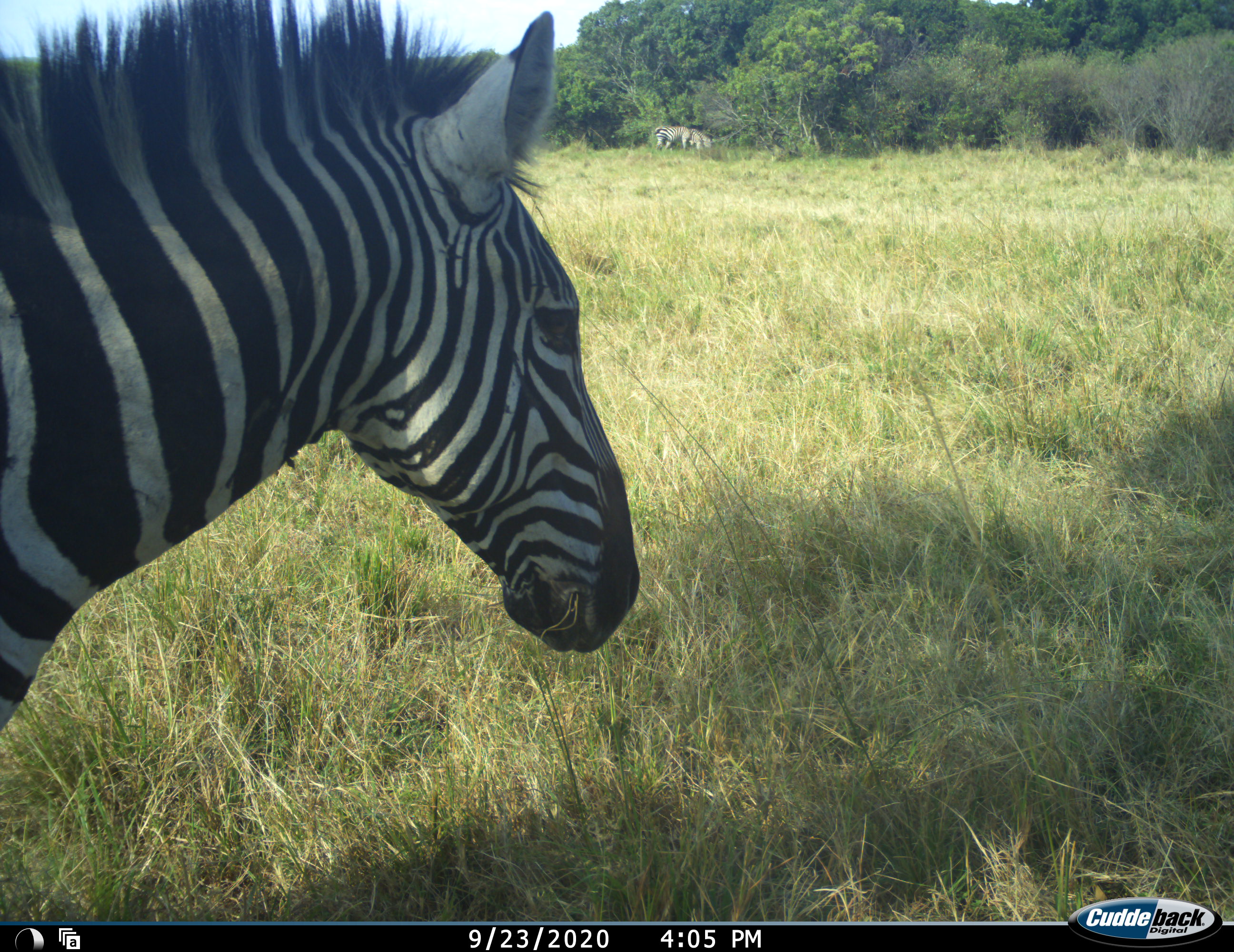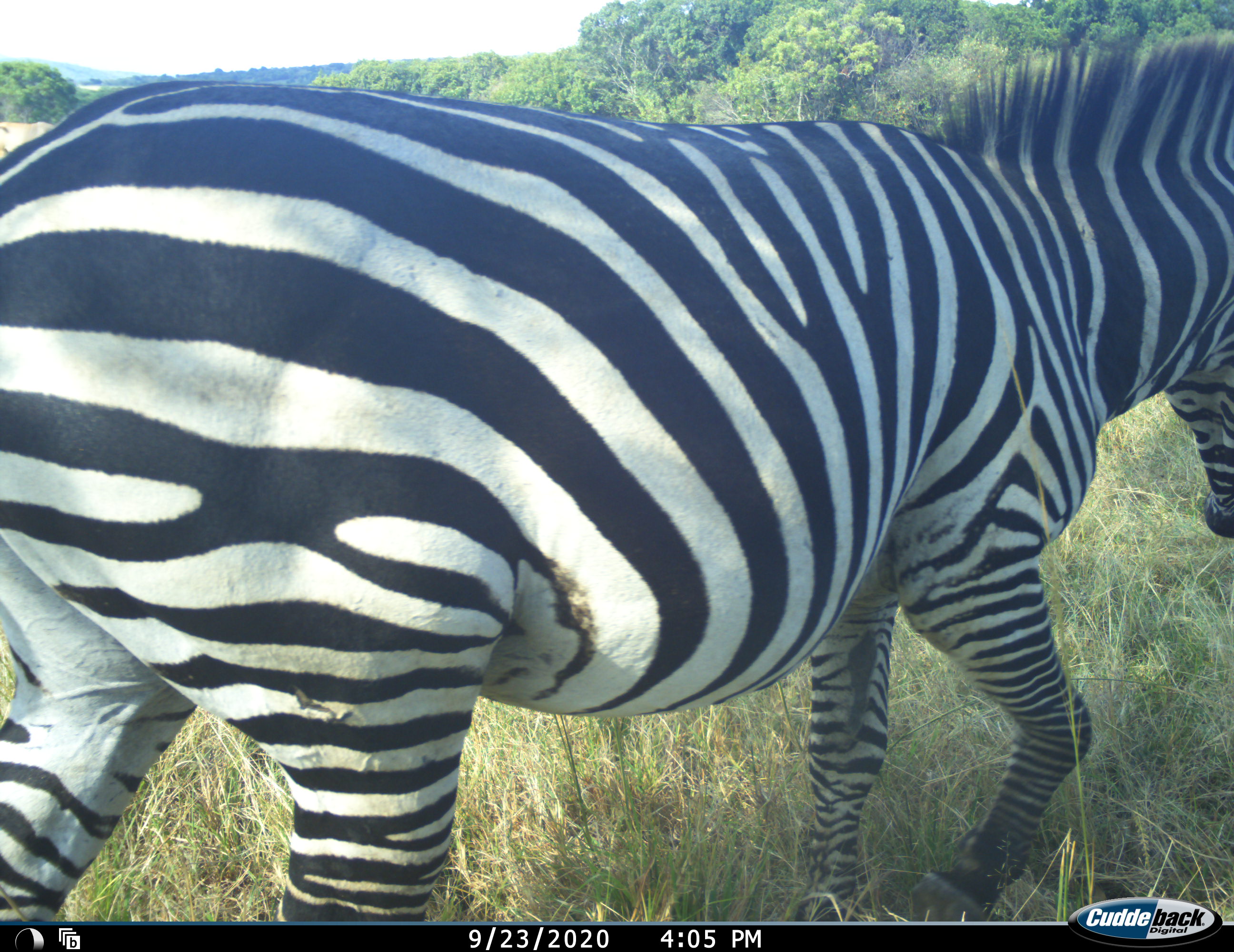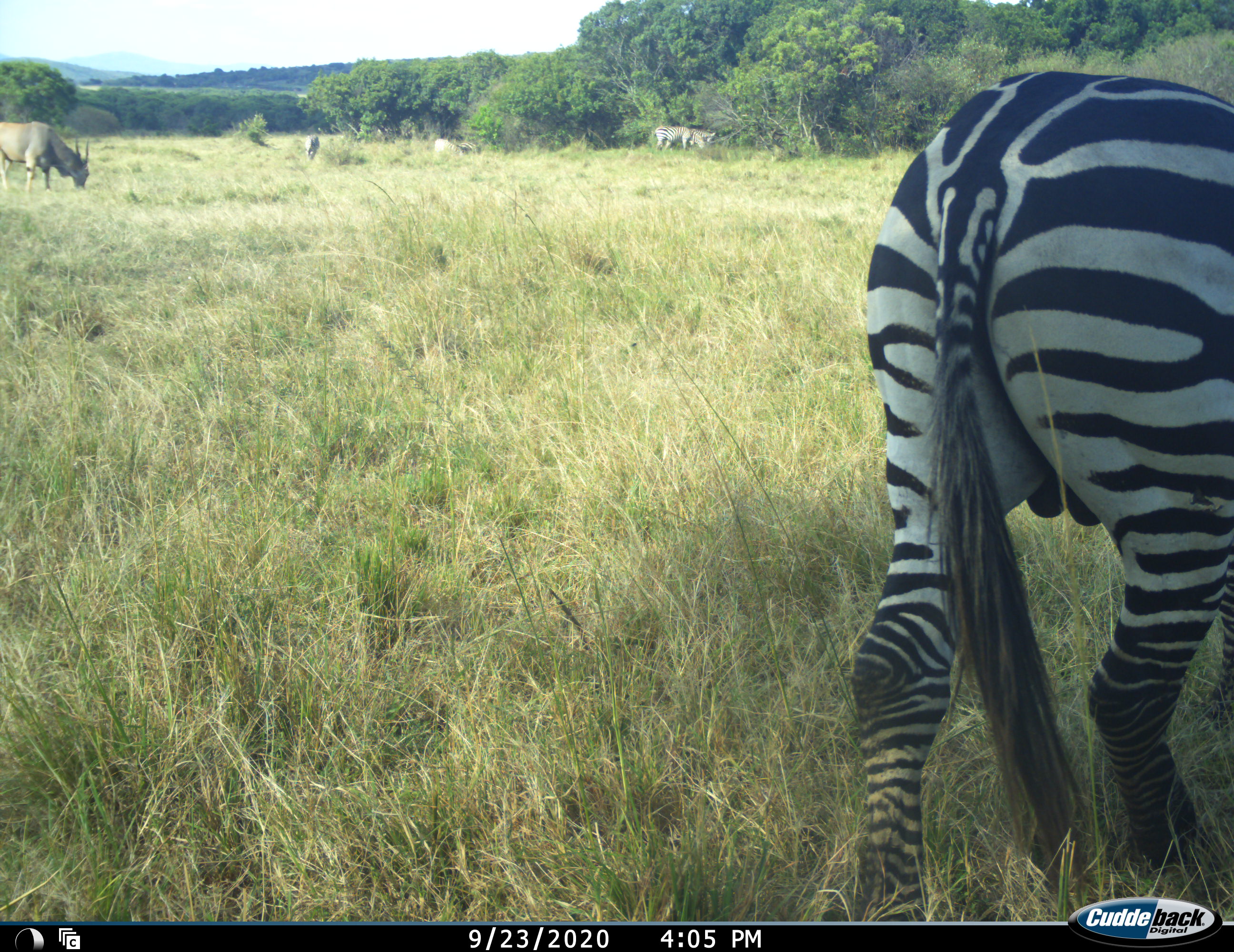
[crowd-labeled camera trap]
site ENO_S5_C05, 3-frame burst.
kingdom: Animalia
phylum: Chordata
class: Mammalia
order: Artiodactyla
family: Bovidae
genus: Tragelaphus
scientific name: Tragelaphus oryx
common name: eland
Eland (Tragelaphus oryx), count 1. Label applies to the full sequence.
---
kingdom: Animalia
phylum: Chordata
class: Mammalia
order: Perissodactyla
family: Equidae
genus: Equus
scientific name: Equus quagga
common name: plains zebra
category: zebraplains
Zebraplains (plains zebra) (Equus quagga), count 4. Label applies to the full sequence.